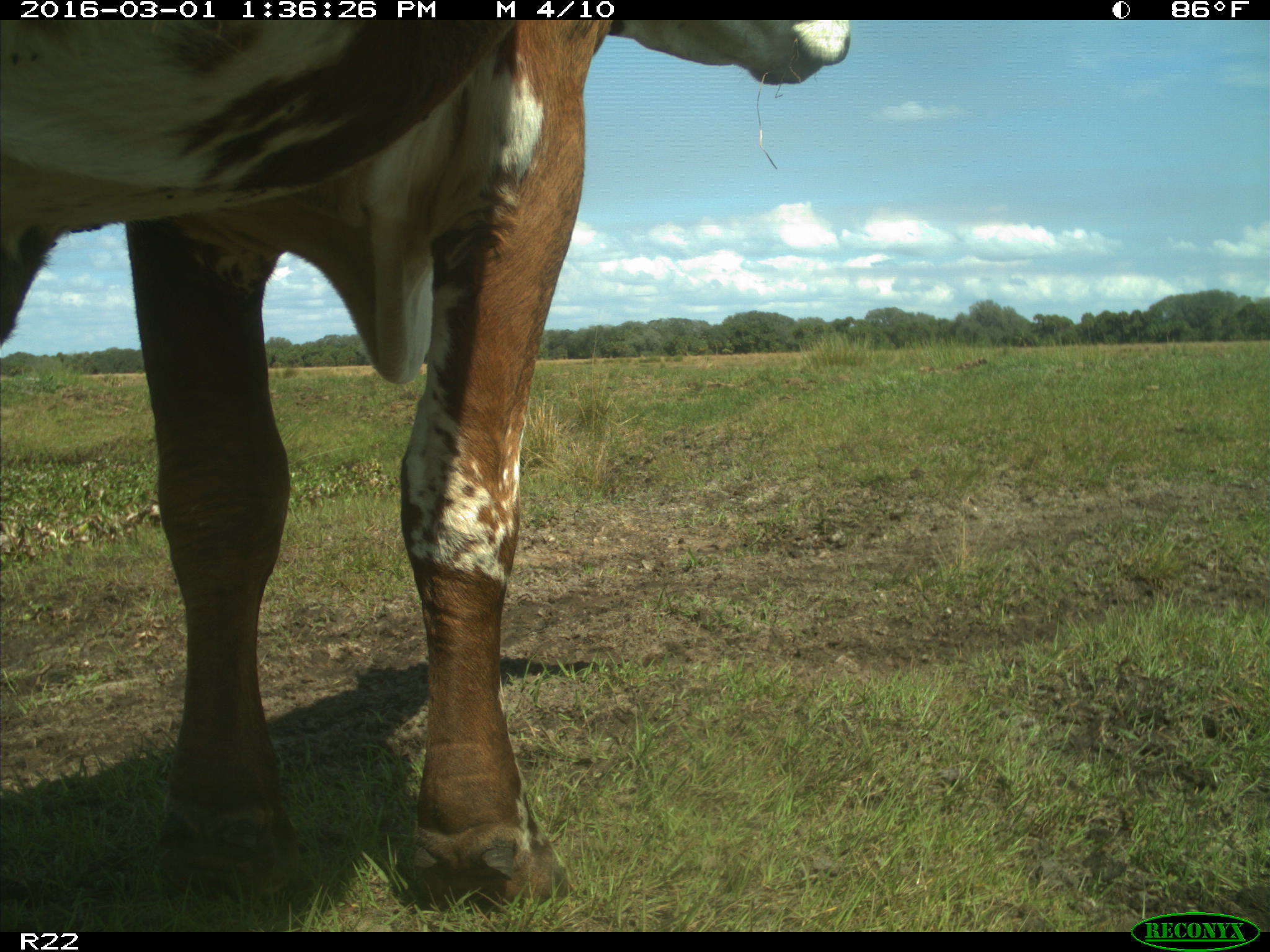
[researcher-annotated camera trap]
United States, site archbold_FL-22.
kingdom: Animalia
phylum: Chordata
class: Mammalia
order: Artiodactyla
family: Bovidae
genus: Bos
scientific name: Bos taurus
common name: domestic cow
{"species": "Bos taurus (domestic cow)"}